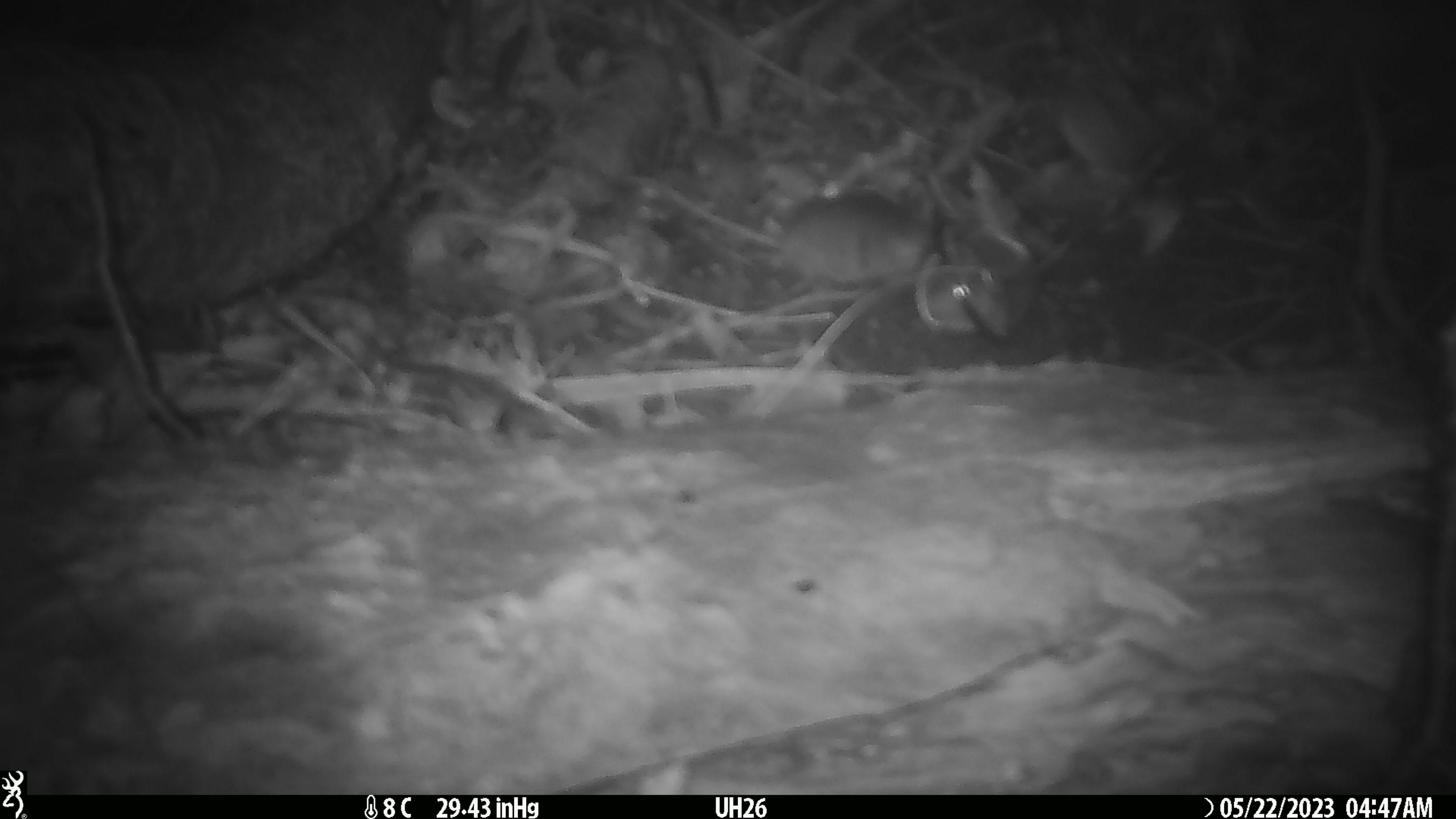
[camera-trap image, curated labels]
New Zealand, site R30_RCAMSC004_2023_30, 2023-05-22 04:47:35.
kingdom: Animalia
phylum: Chordata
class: Mammalia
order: Rodentia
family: Muridae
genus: Mus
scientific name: Mus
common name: mouse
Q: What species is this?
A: Mouse (Mus).